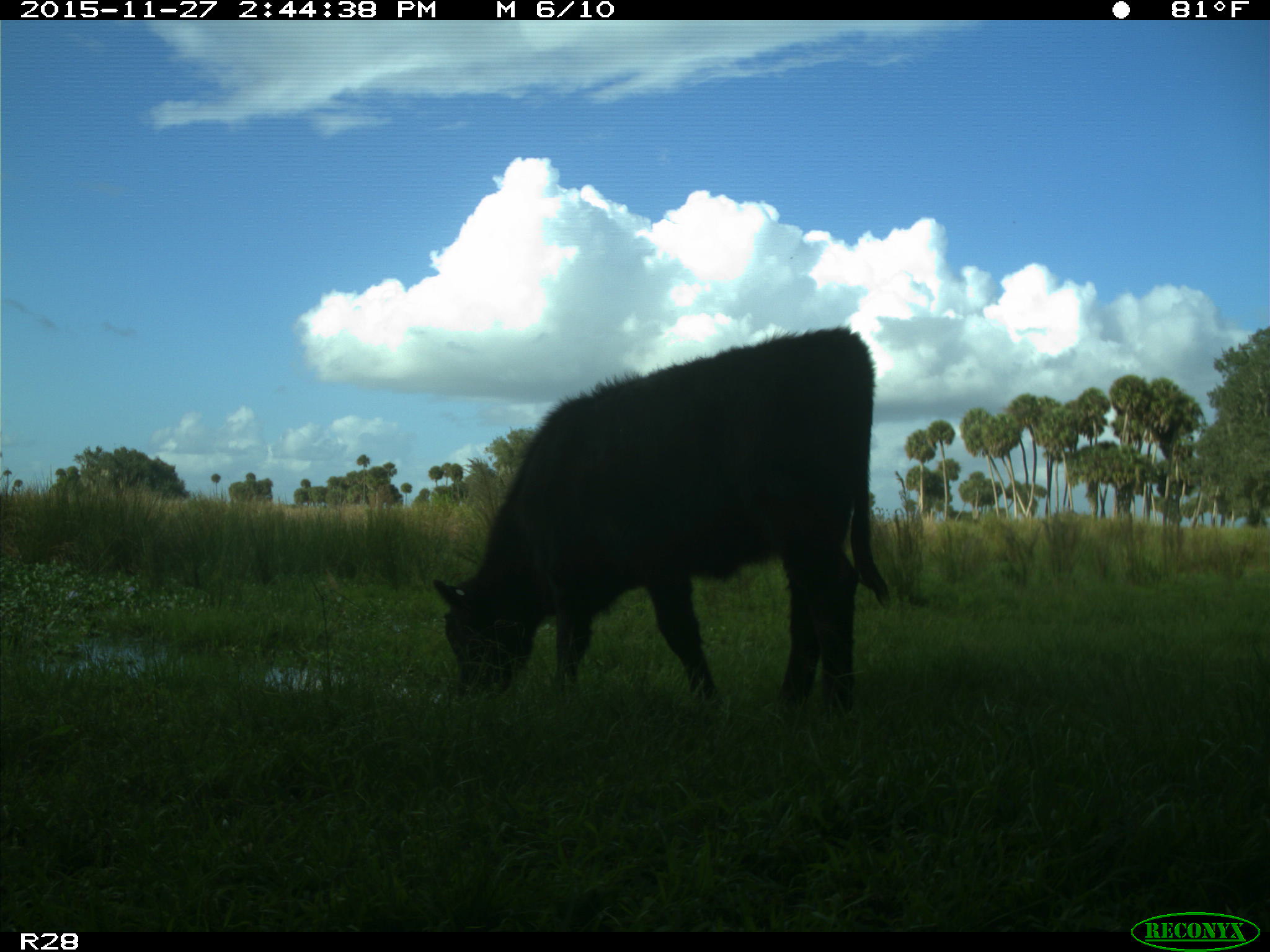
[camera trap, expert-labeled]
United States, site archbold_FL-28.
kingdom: Animalia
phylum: Chordata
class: Mammalia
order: Artiodactyla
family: Bovidae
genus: Bos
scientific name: Bos taurus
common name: domestic cow